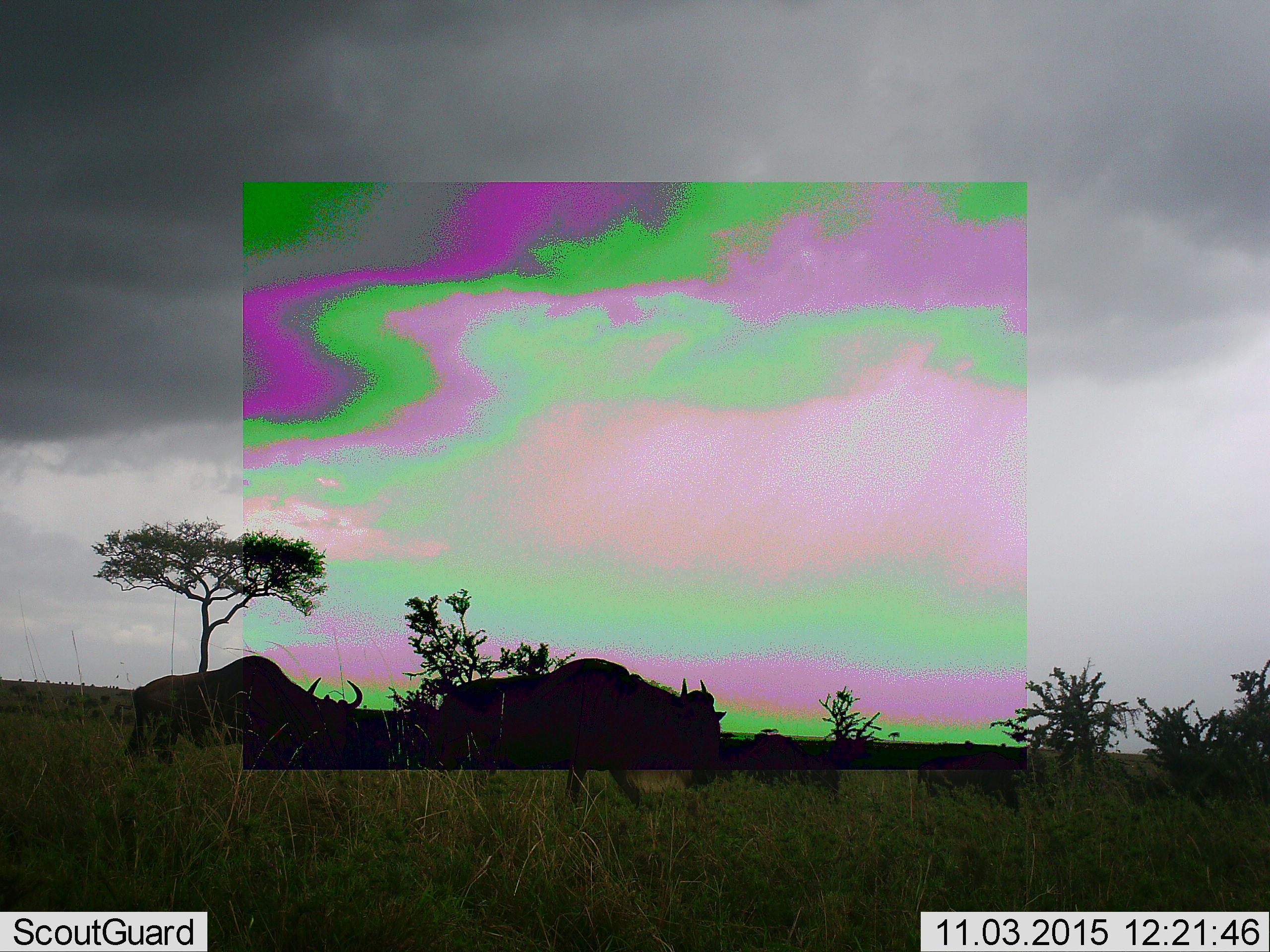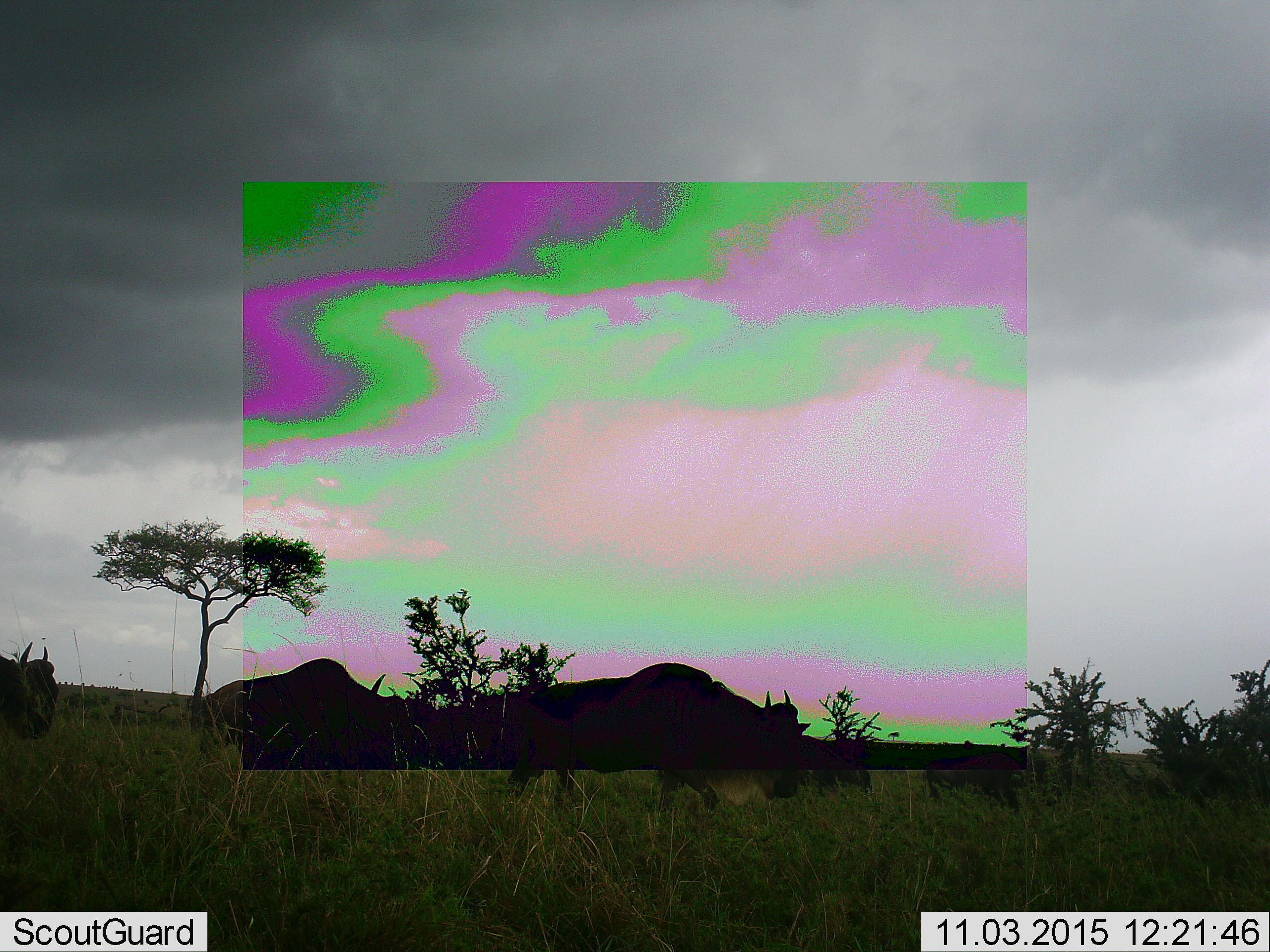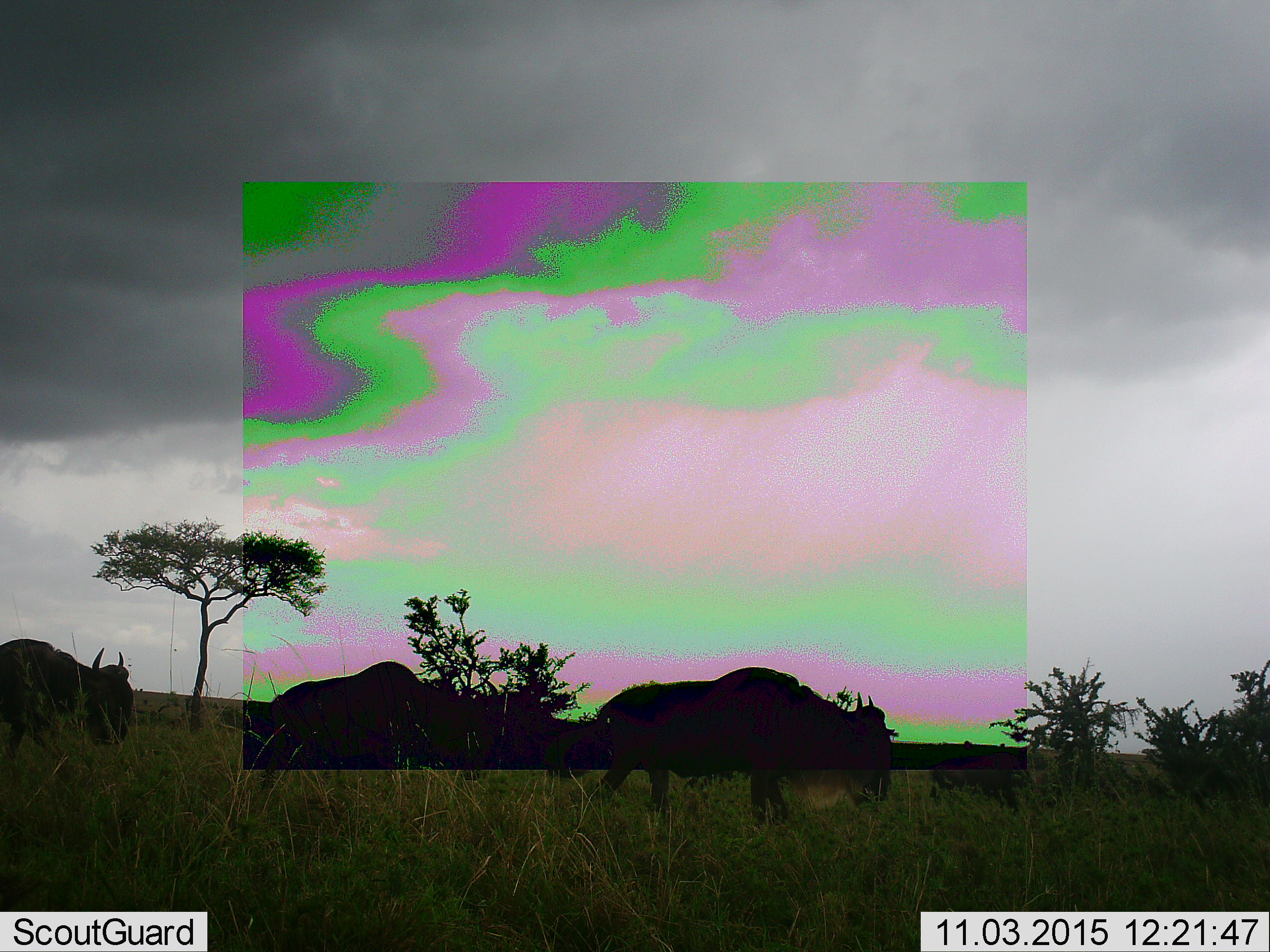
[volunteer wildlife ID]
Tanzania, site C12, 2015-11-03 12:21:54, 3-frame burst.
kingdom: Animalia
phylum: Chordata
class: Mammalia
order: Artiodactyla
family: Bovidae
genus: Connochaetes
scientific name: Connochaetes taurinus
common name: blue wildebeest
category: wildebeest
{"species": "wildebeest (blue wildebeest) (Connochaetes taurinus)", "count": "5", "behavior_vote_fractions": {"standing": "0%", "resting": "0%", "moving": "100%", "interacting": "0%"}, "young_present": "0%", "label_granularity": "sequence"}